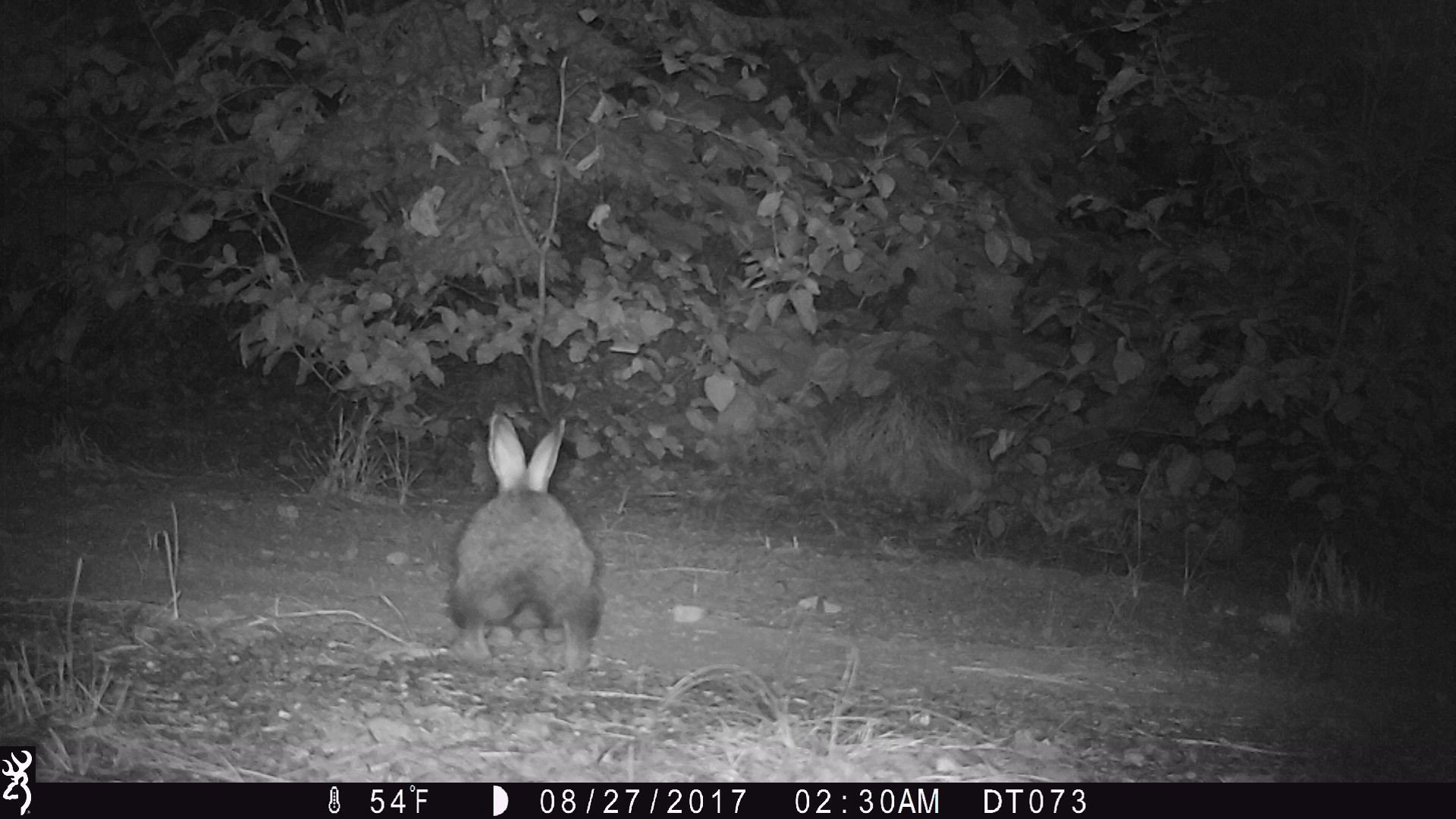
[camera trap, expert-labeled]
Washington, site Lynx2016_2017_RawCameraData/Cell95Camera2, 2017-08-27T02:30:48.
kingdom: Animalia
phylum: Chordata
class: Mammalia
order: Lagomorpha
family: Leporidae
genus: Lepus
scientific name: Lepus americanus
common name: snowshoe hare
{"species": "Lepus americanus (snowshoe hare)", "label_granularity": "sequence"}